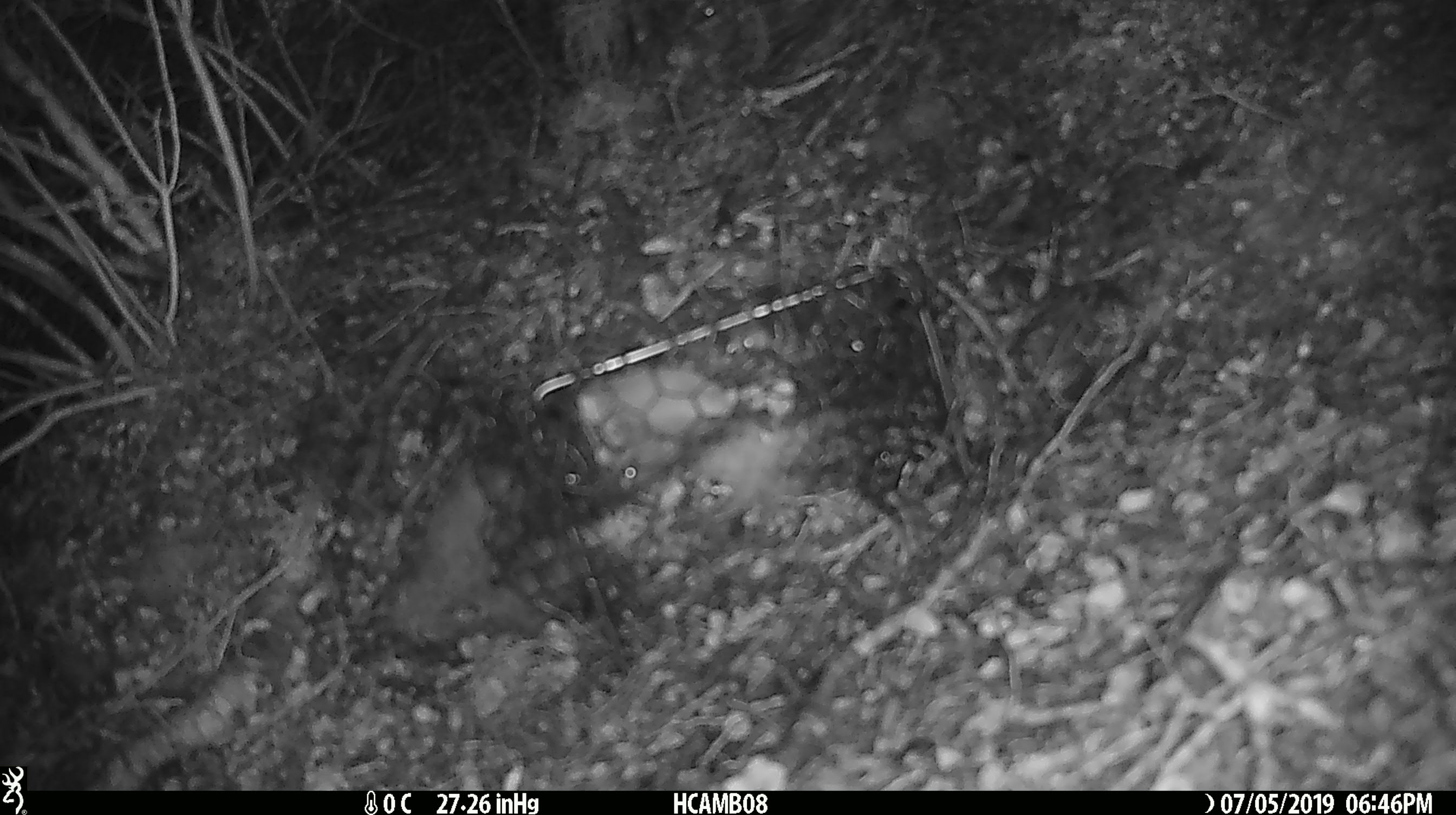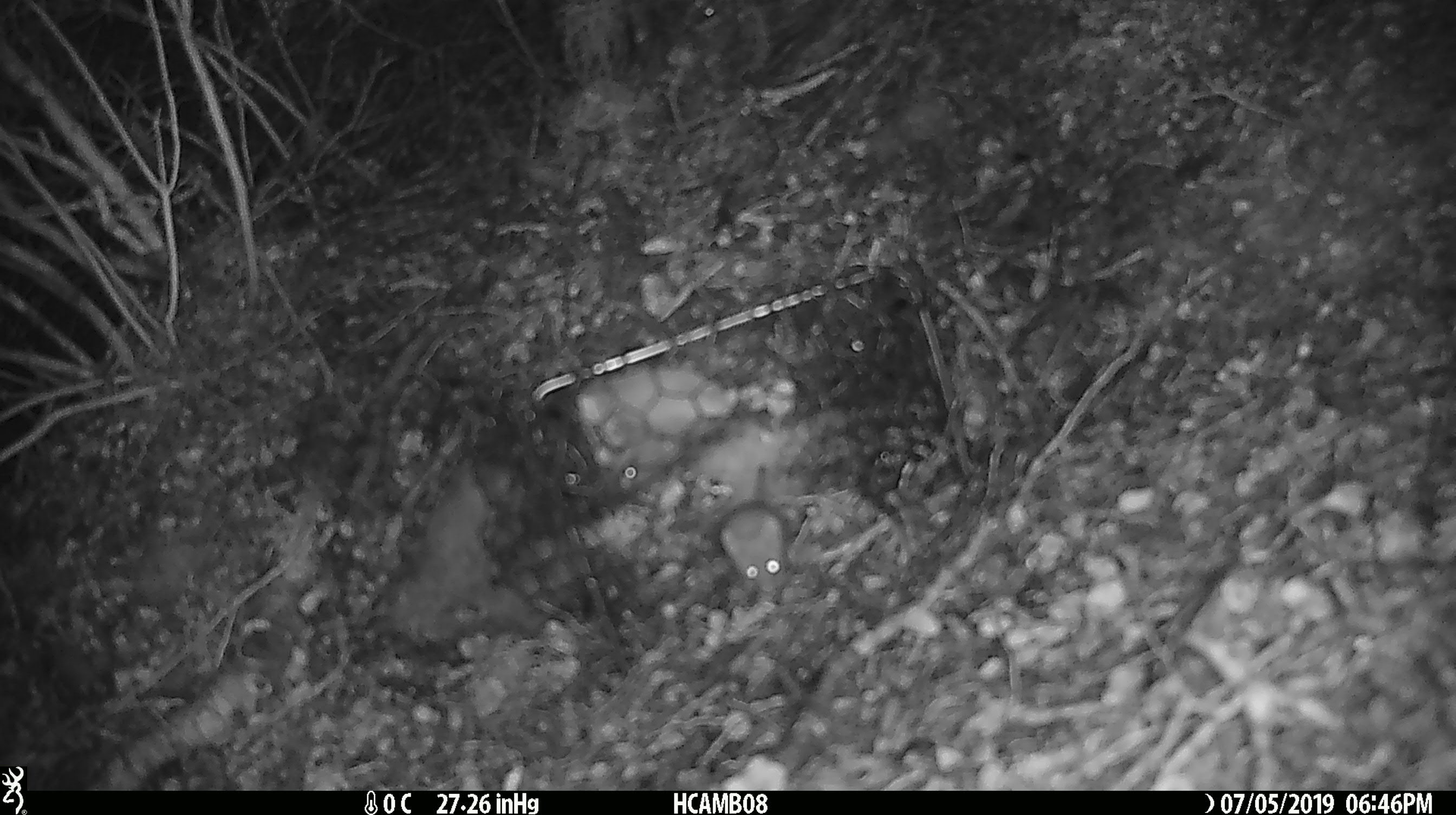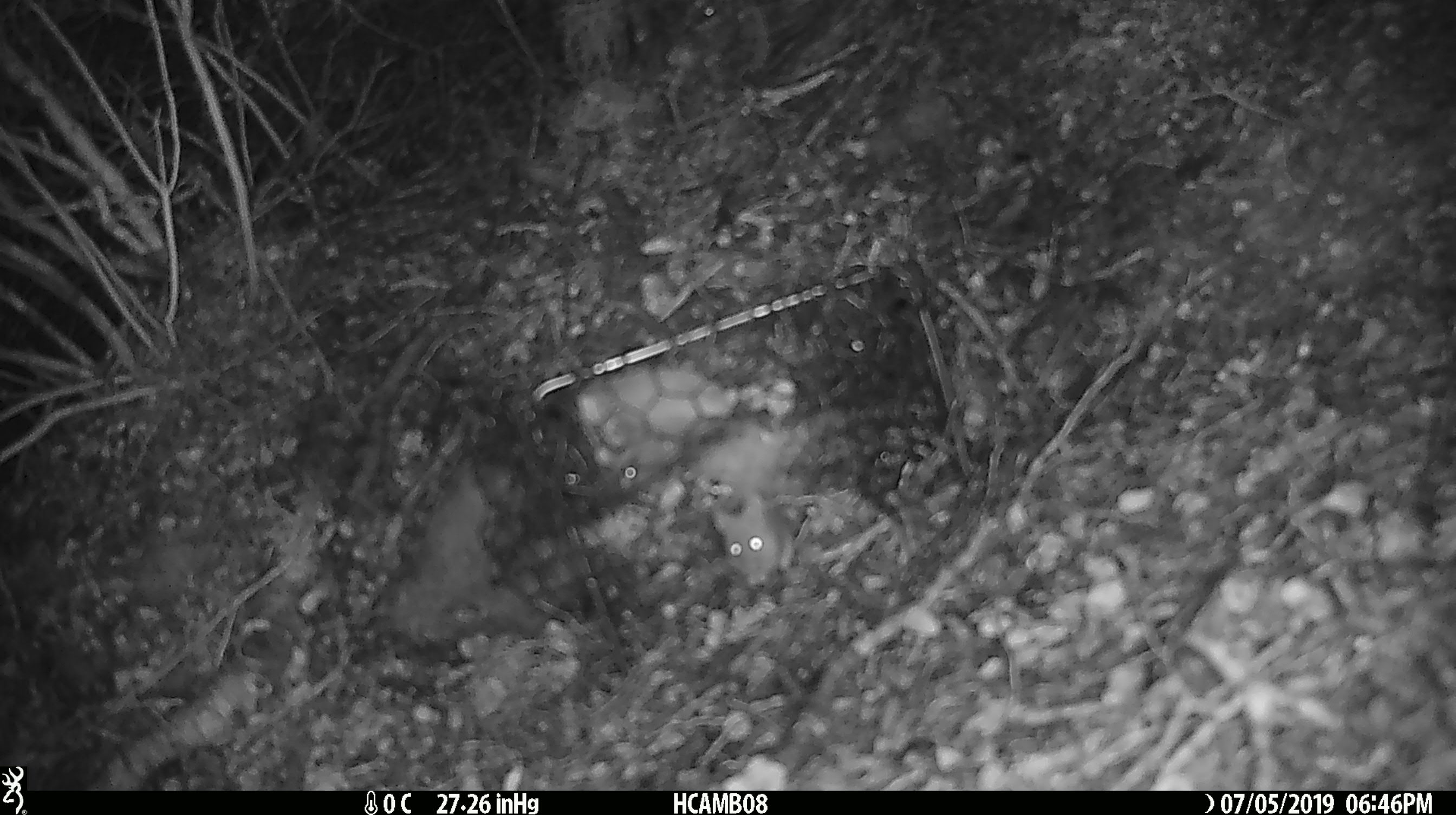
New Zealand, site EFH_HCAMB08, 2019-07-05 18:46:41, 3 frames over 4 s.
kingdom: Animalia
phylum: Chordata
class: Mammalia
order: Rodentia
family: Muridae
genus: Mus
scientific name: Mus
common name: mouse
Mouse (Mus).